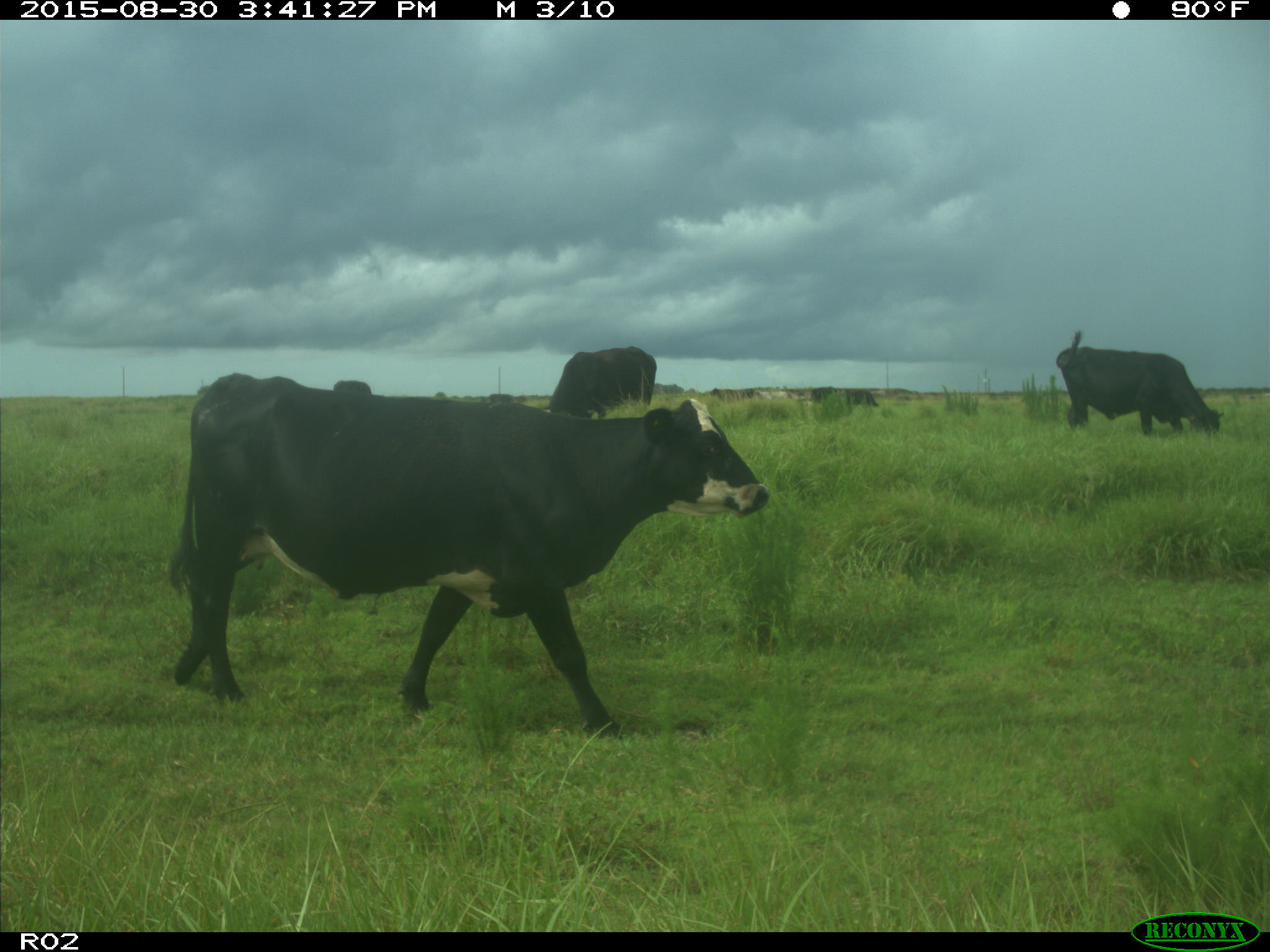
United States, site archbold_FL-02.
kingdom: Animalia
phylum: Chordata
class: Mammalia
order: Artiodactyla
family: Bovidae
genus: Bos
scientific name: Bos taurus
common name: domestic cow